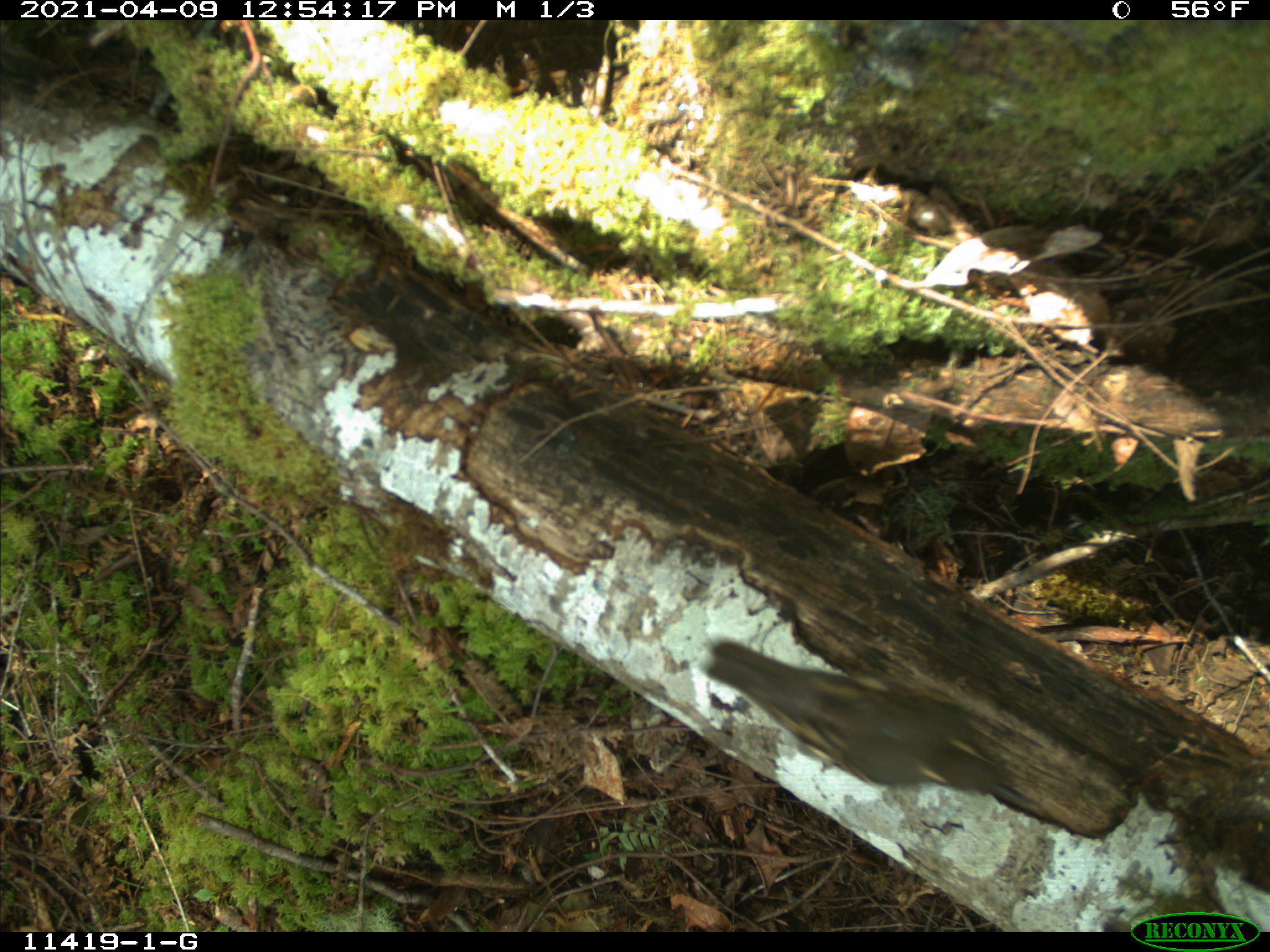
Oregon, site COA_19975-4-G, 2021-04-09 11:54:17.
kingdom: Animalia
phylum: Chordata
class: Aves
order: Passeriformes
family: Turdidae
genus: Ixoreus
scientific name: Ixoreus naevius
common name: varied thrush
Varied thrush (Ixoreus naevius).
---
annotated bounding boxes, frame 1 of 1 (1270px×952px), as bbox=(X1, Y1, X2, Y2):
varied thrush: bbox=(699, 634, 1034, 812)